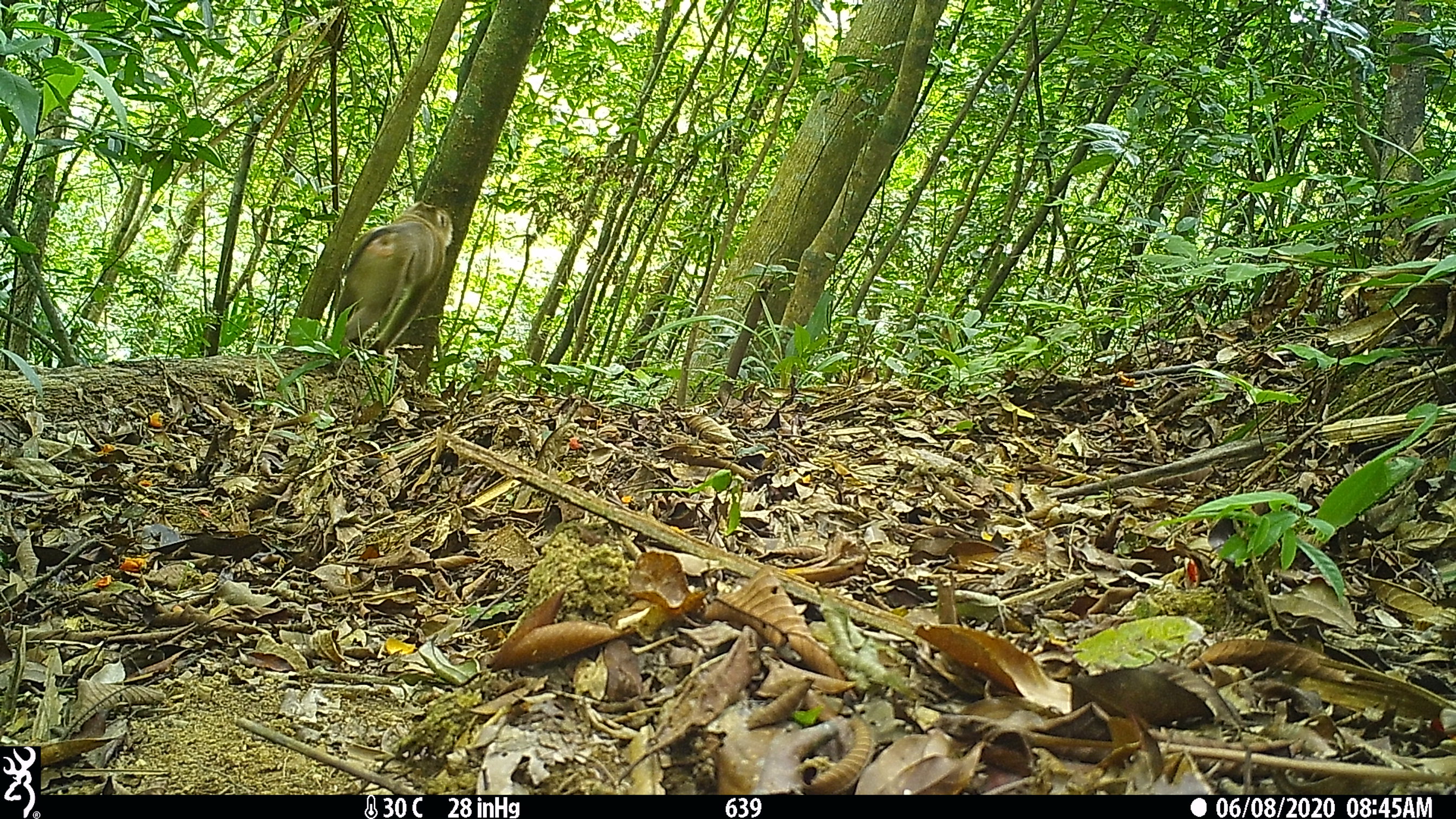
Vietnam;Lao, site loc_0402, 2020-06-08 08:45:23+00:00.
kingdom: Animalia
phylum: Chordata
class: Mammalia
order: Primates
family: Cercopithecidae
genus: Macaca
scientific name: Macaca nemestrina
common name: pig-tailed macaque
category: pig tailed macaque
Pig tailed macaque (pig-tailed macaque) (Macaca nemestrina). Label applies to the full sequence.